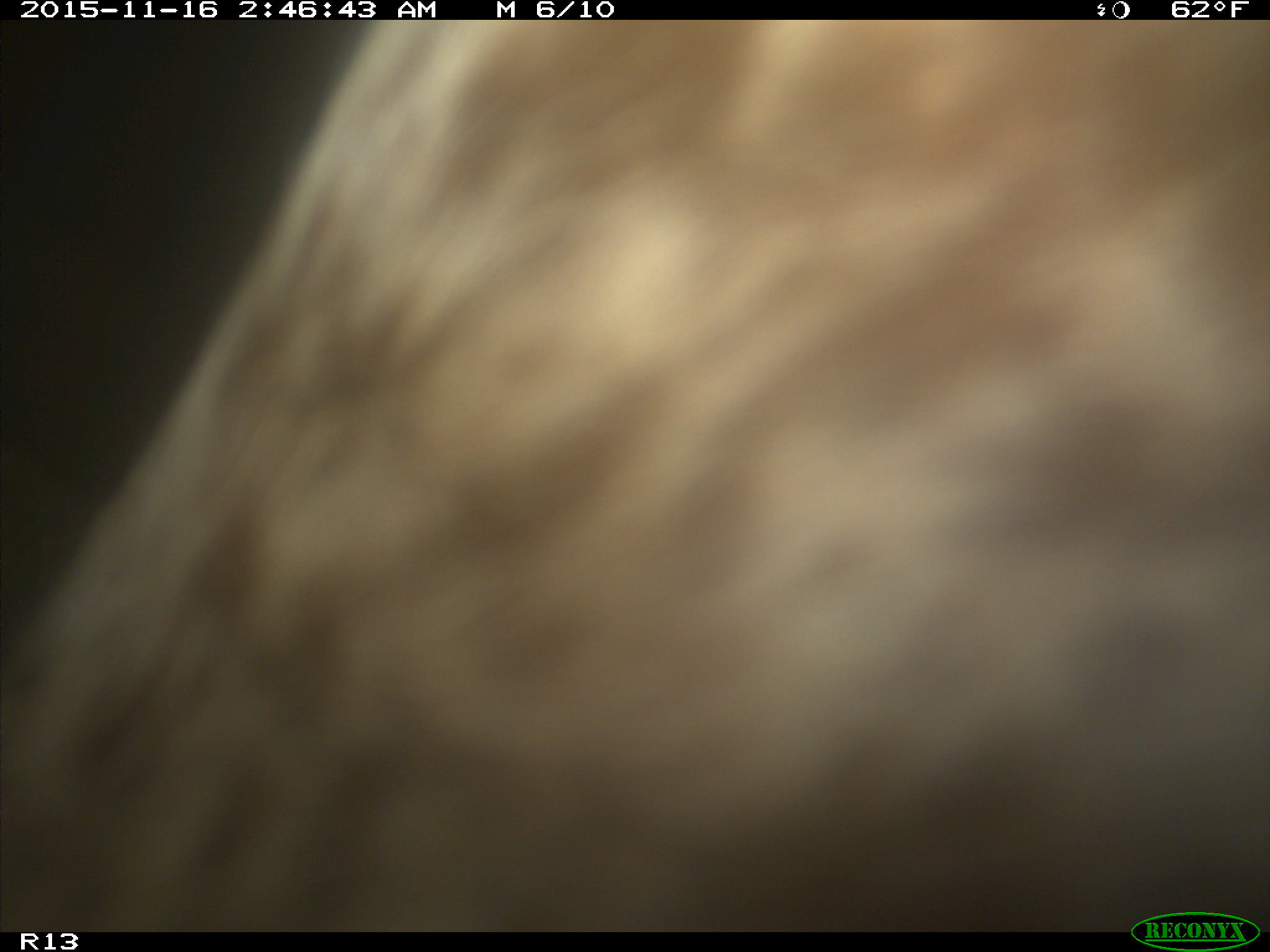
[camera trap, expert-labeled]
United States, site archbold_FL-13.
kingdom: Animalia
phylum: Chordata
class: Mammalia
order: Artiodactyla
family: Bovidae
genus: Bos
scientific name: Bos taurus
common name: domestic cow